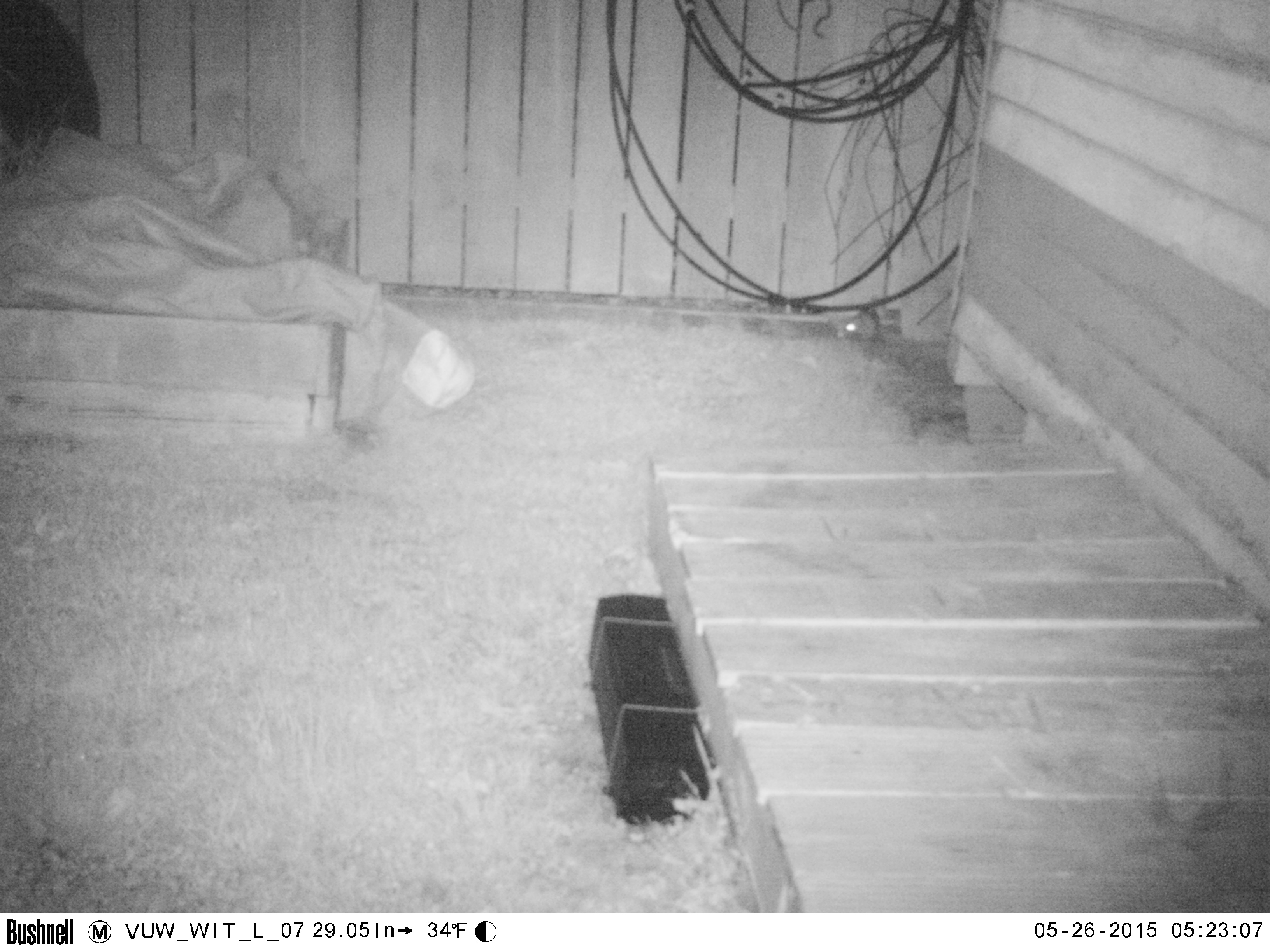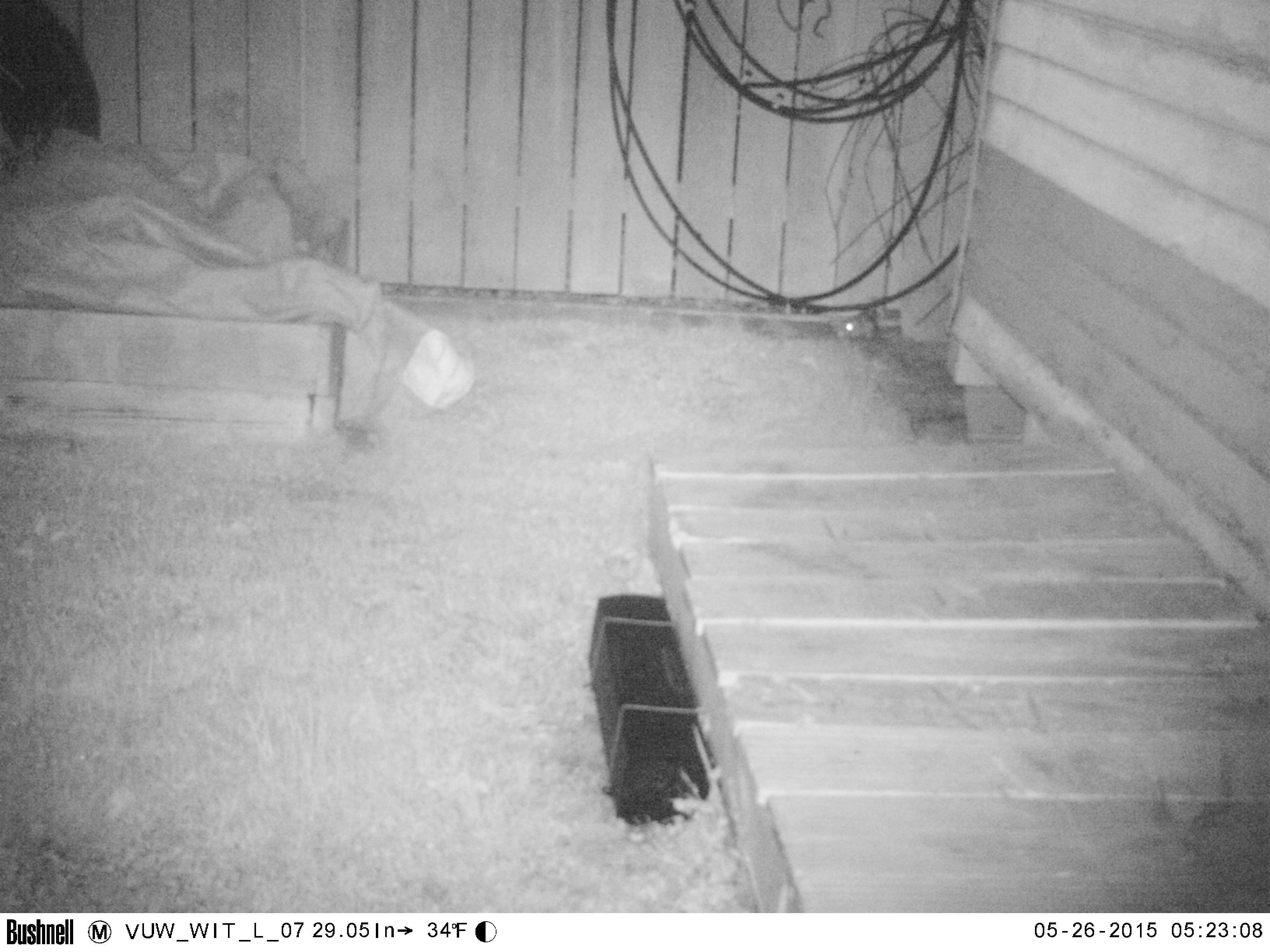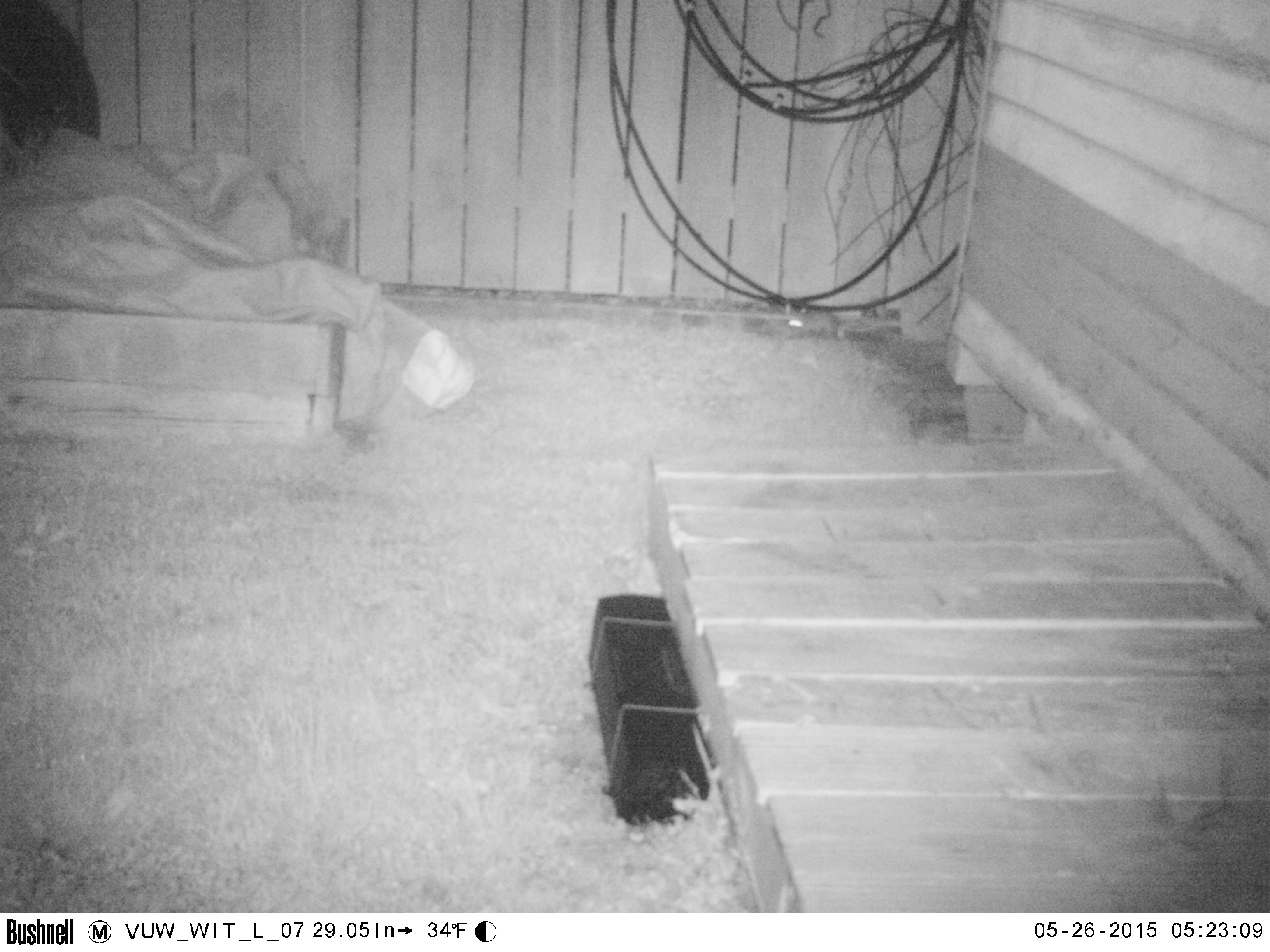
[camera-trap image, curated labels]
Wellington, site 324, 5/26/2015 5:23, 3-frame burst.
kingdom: Animalia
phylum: Chordata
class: Mammalia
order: Rodentia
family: Muridae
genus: Rattus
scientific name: Rattus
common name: rat